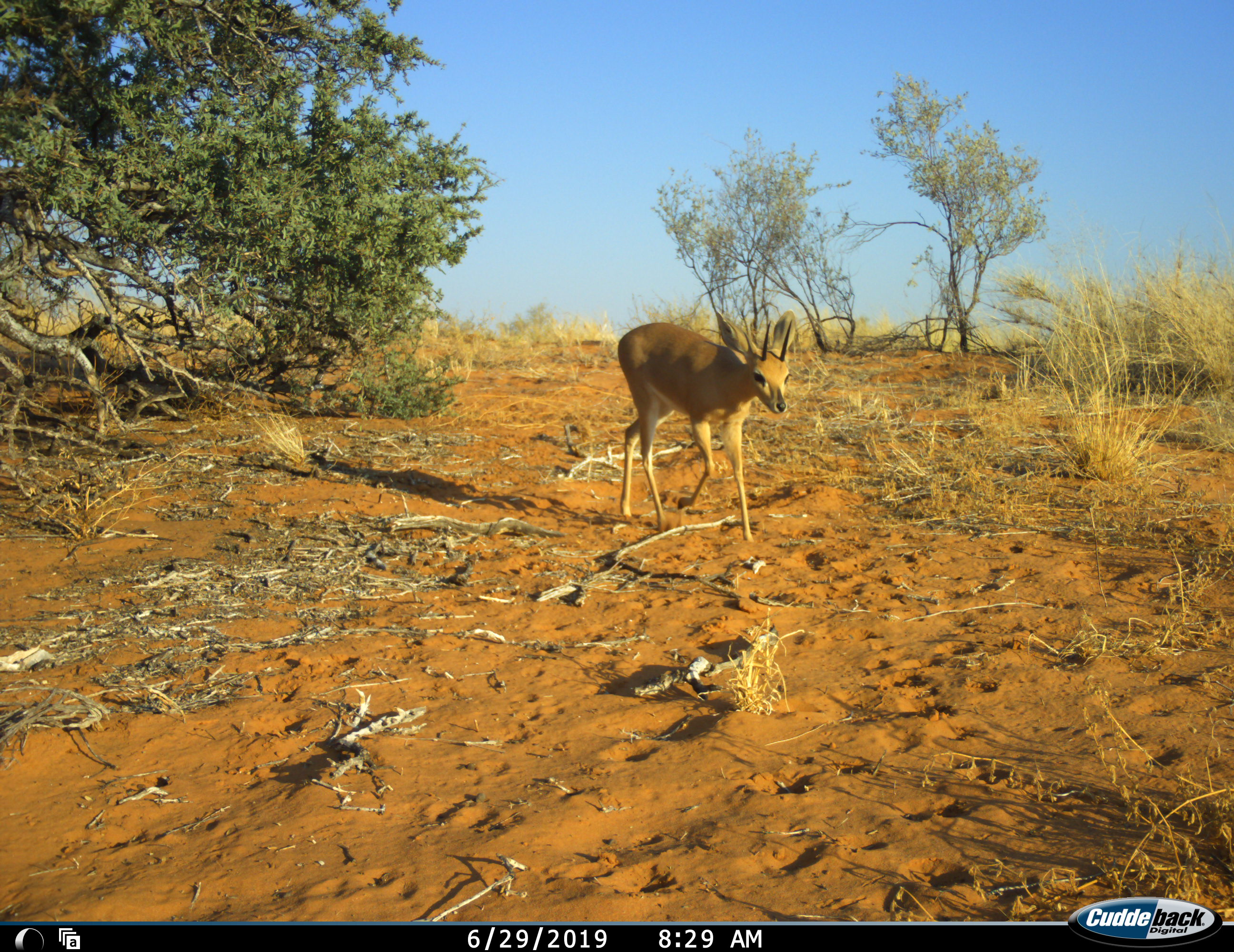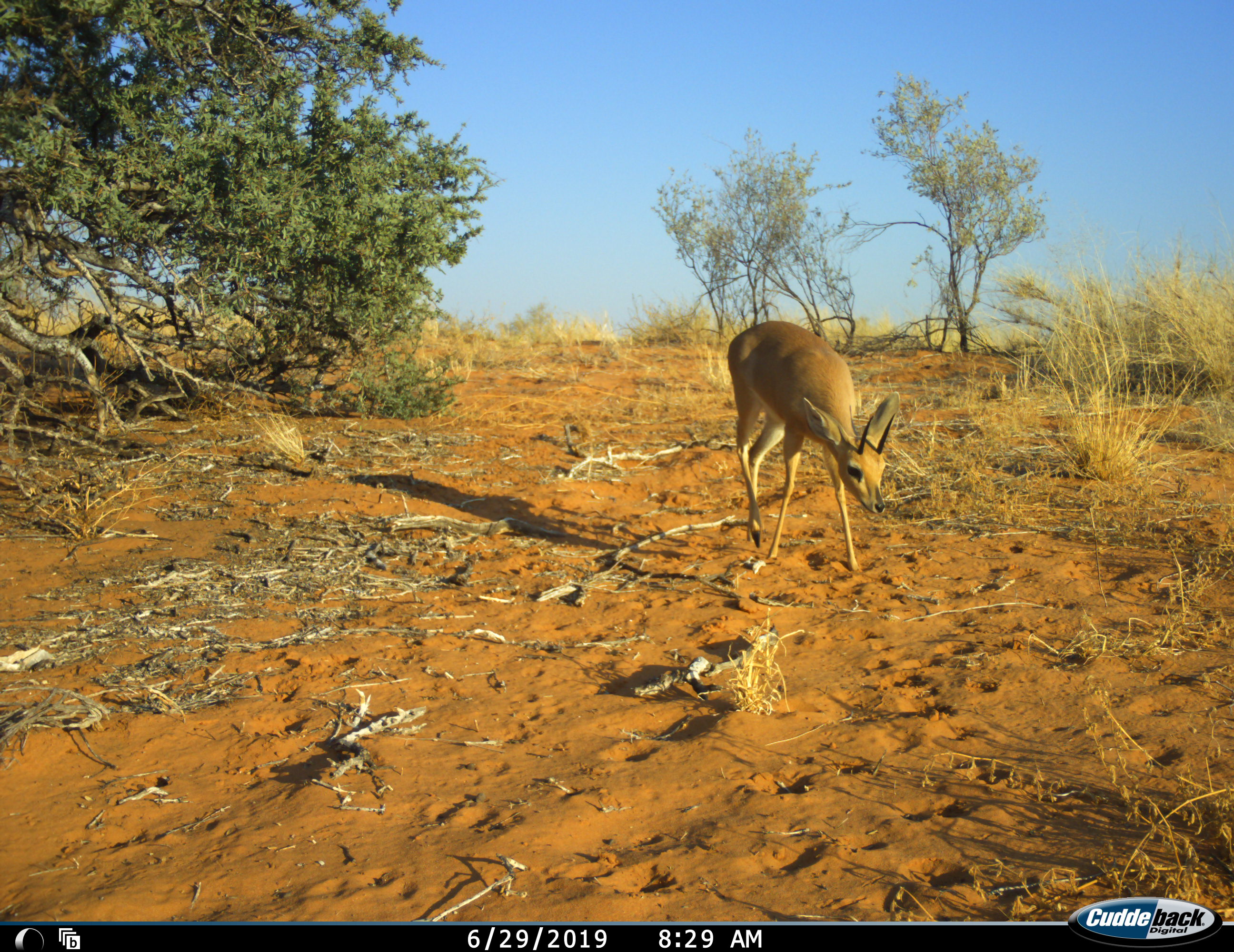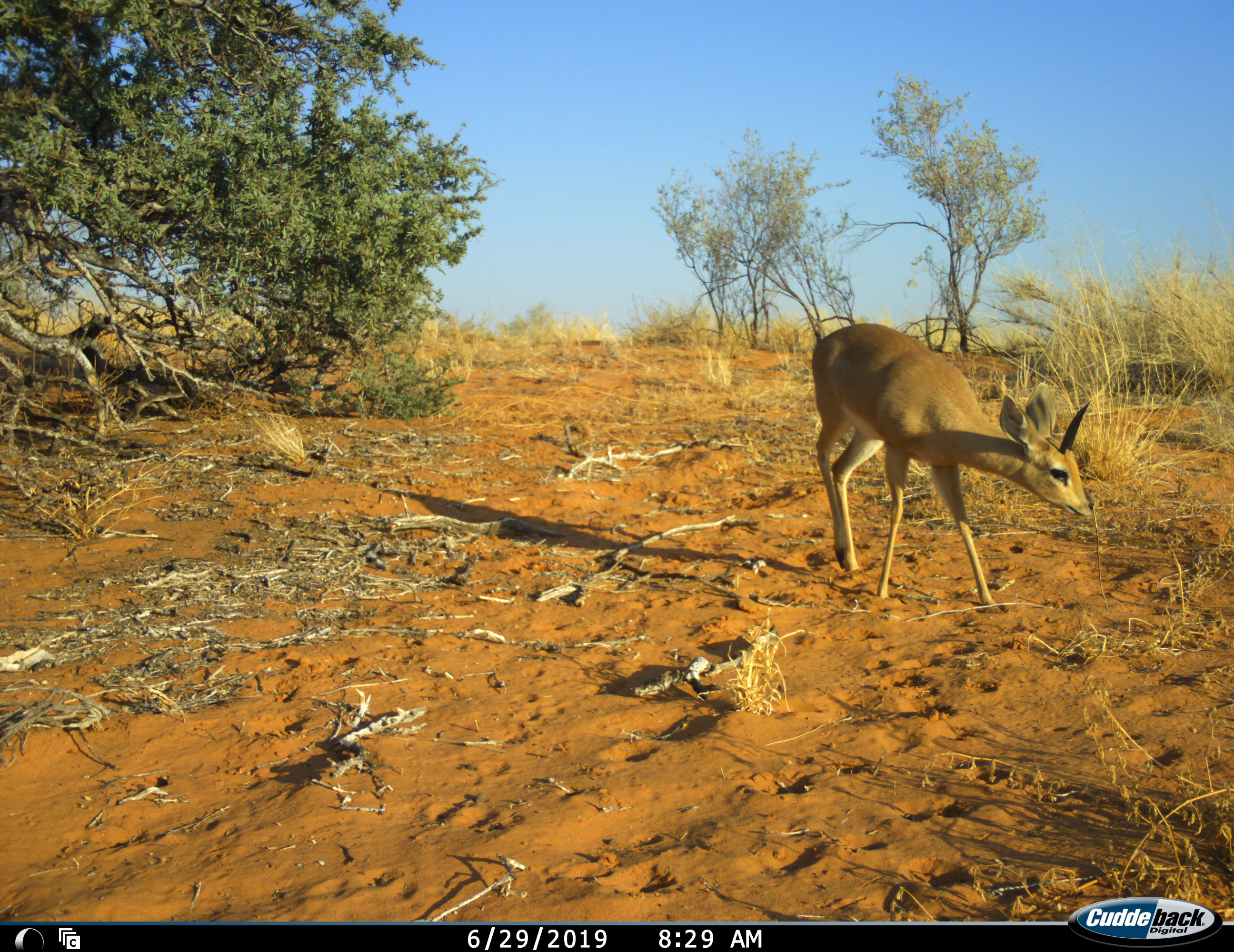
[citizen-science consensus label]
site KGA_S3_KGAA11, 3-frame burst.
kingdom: Animalia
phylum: Chordata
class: Mammalia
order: Artiodactyla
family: Bovidae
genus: Raphicerus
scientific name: Raphicerus campestris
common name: steenbok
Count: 1.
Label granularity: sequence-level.